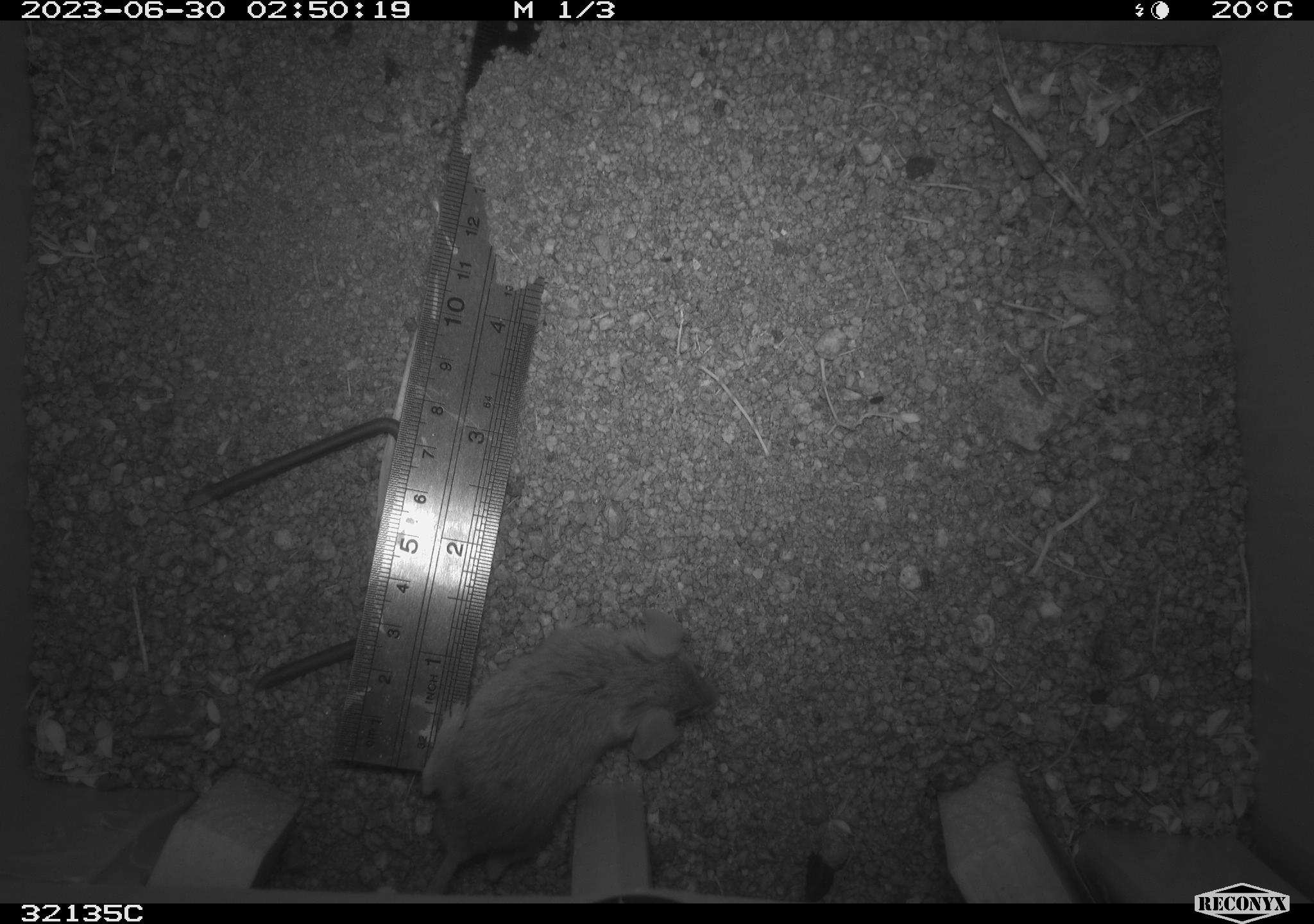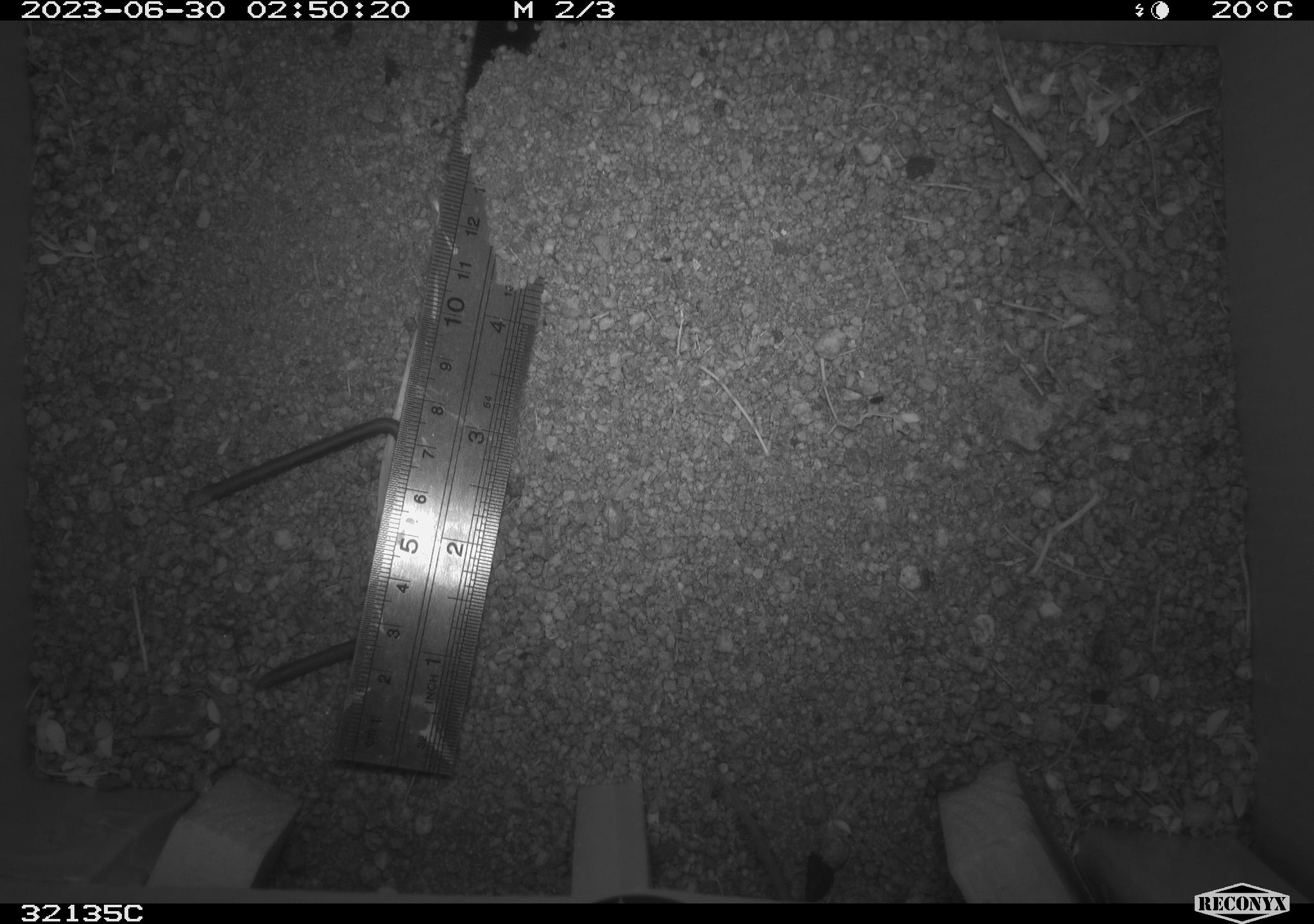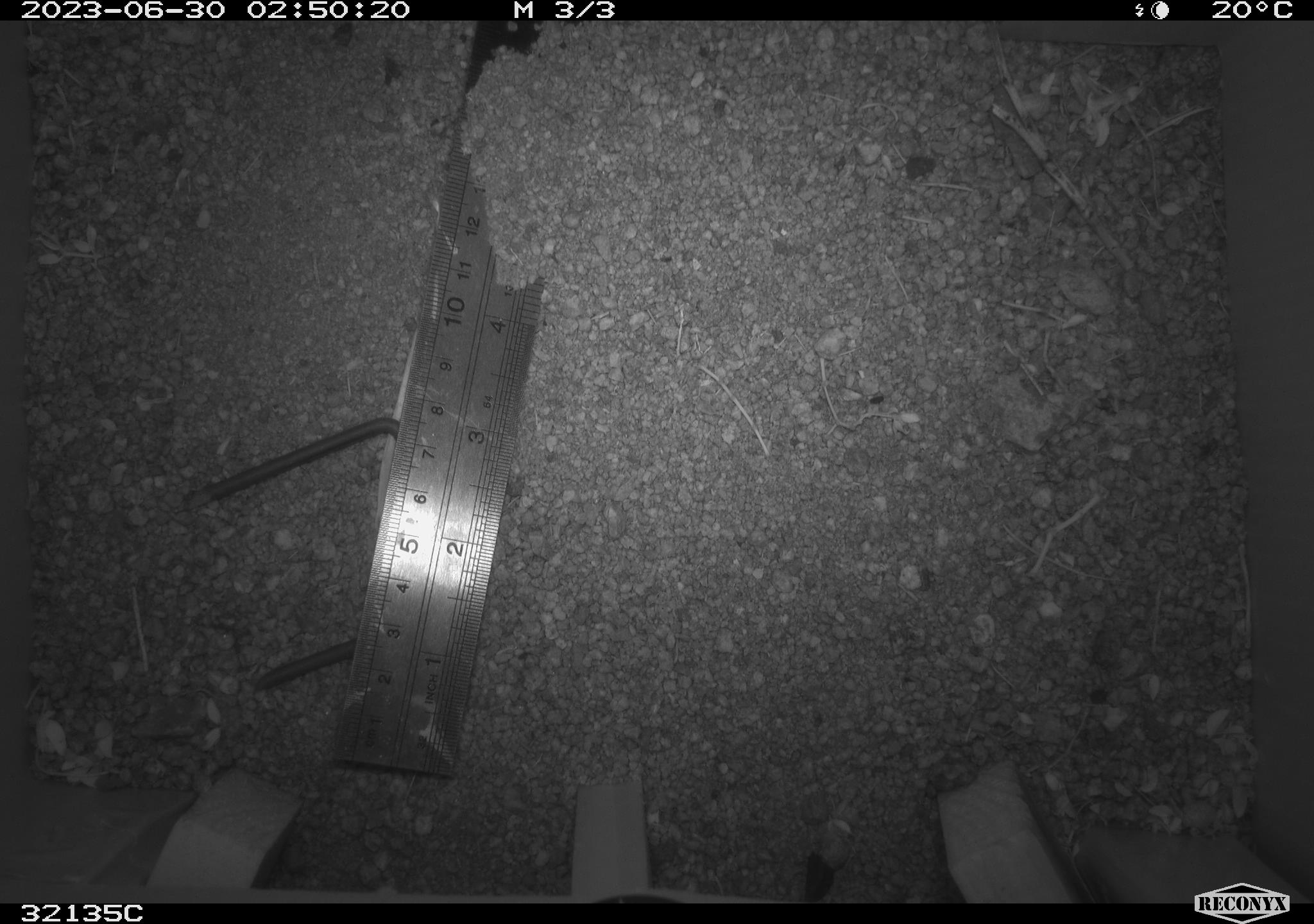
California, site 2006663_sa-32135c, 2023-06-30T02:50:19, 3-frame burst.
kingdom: Animalia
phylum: Chordata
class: Mammalia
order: Rodentia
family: Cricetidae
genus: Peromyscus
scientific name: Peromyscus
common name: deer mice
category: peromyscus species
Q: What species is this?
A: Peromyscus species (deer mice) (Peromyscus).